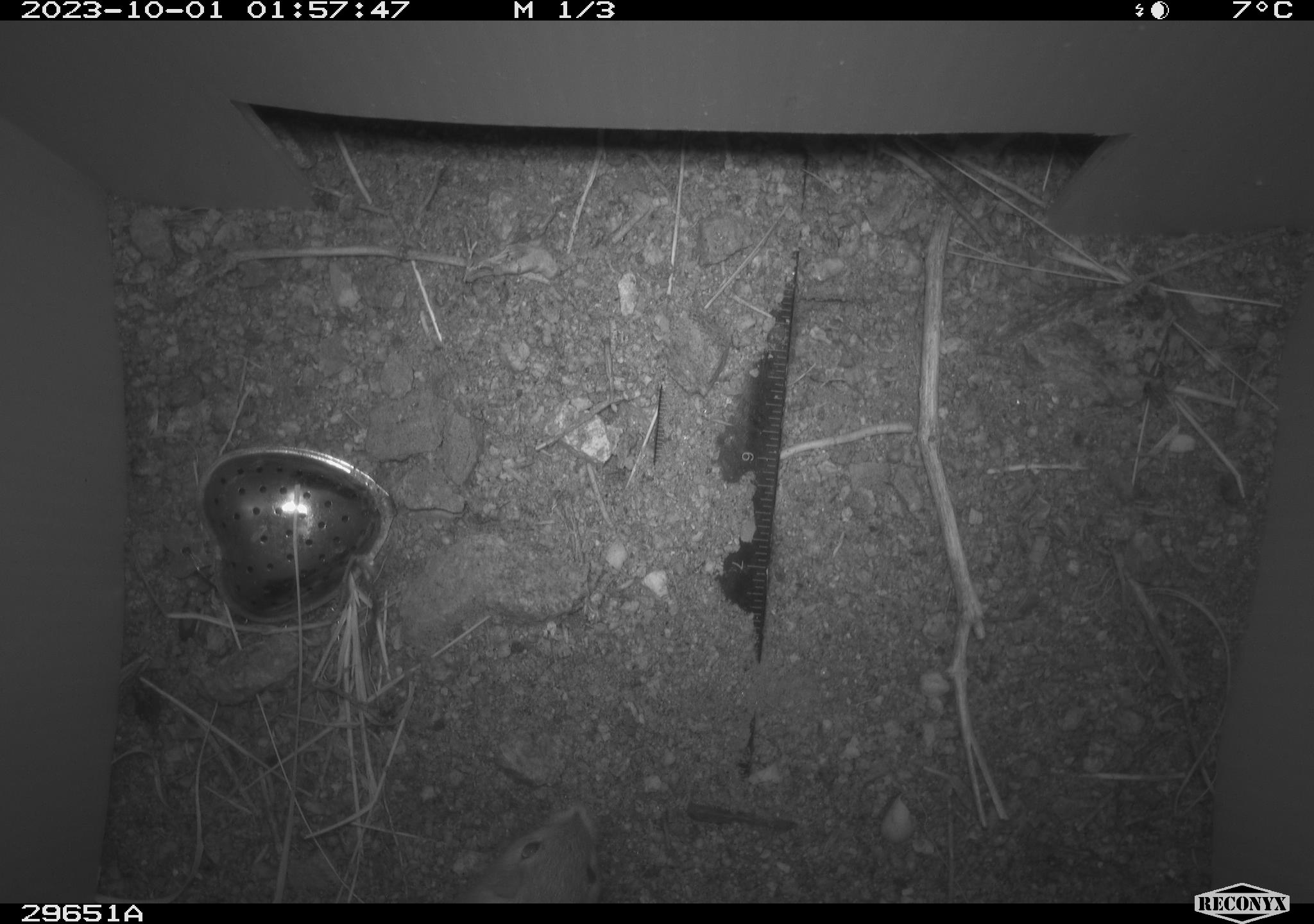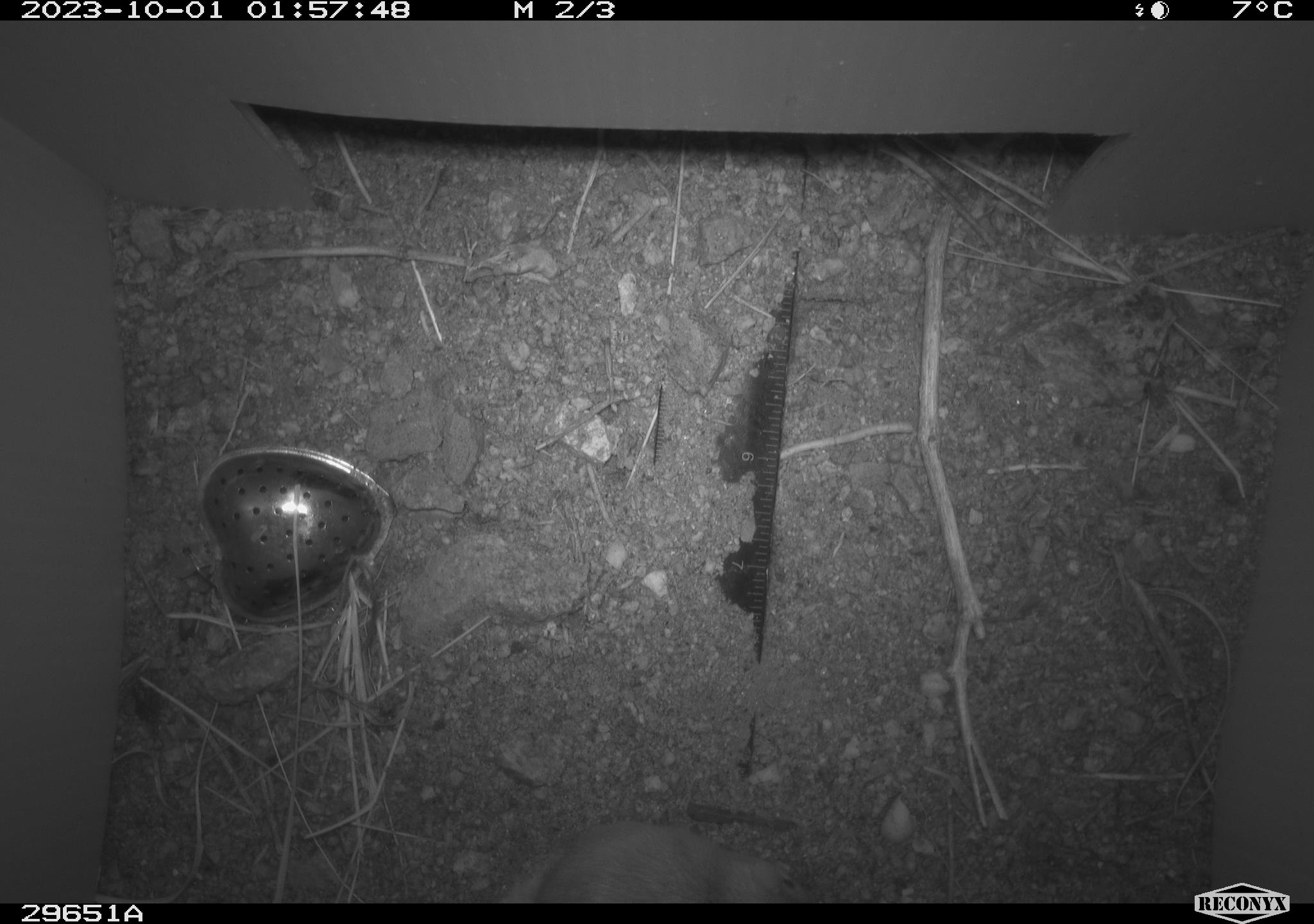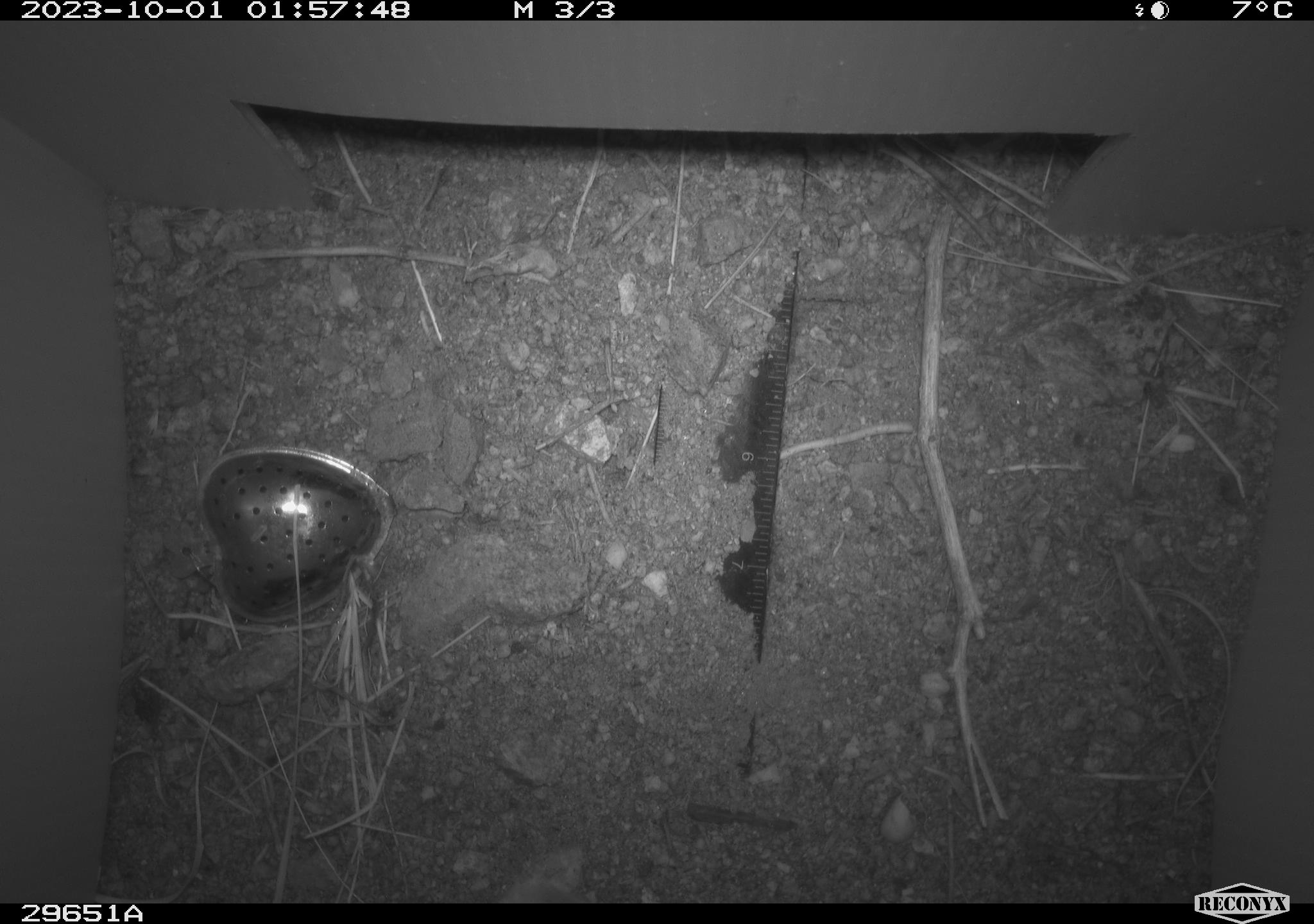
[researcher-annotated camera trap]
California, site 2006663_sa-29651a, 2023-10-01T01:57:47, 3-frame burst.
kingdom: Animalia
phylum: Chordata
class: Mammalia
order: Rodentia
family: Heteromyidae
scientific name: Heteromyidae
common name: kangaroo rats and pocket mice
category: heteromyidae family